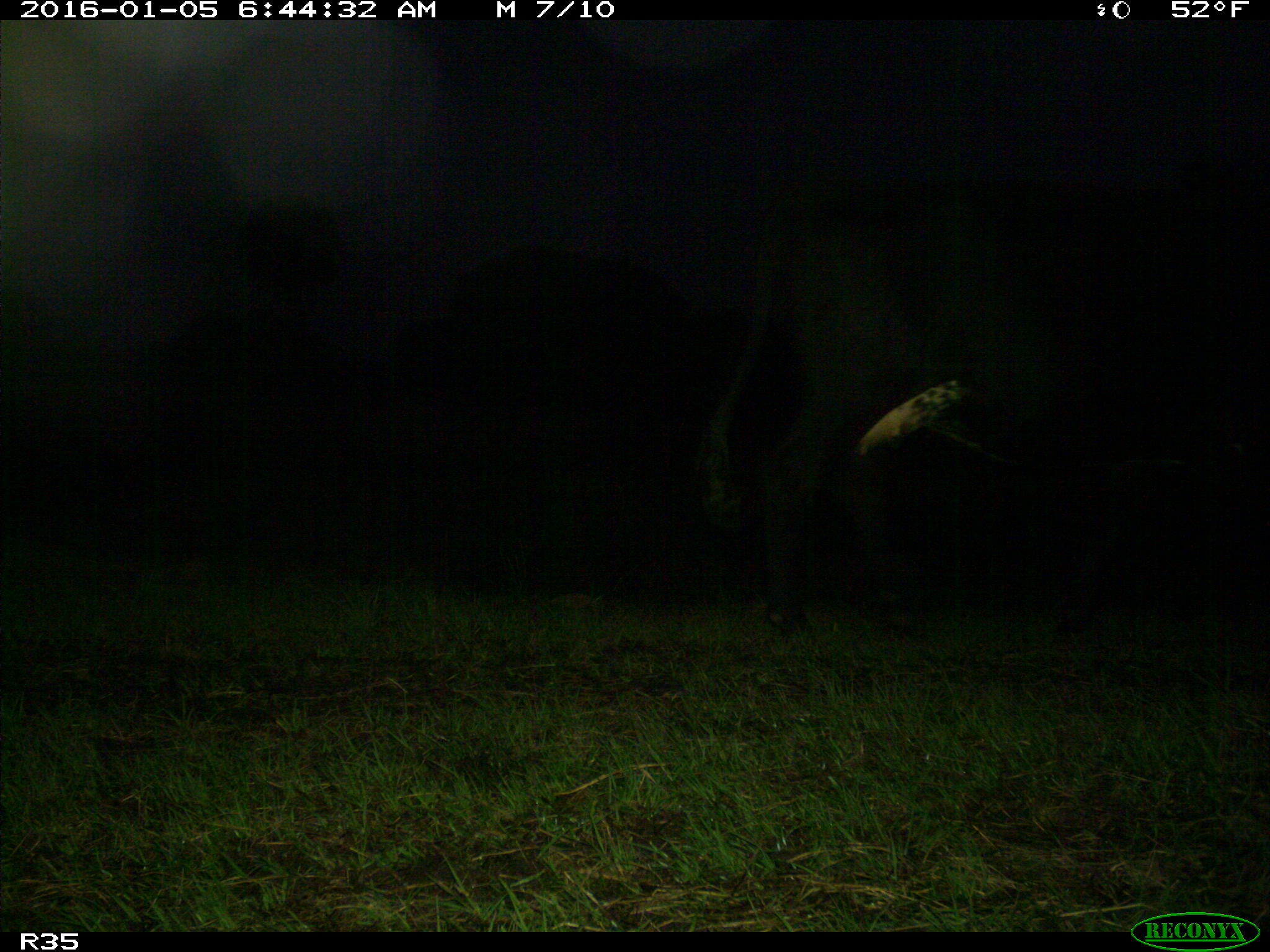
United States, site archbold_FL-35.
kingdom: Animalia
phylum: Chordata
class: Mammalia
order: Artiodactyla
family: Bovidae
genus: Bos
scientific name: Bos taurus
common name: domestic cow